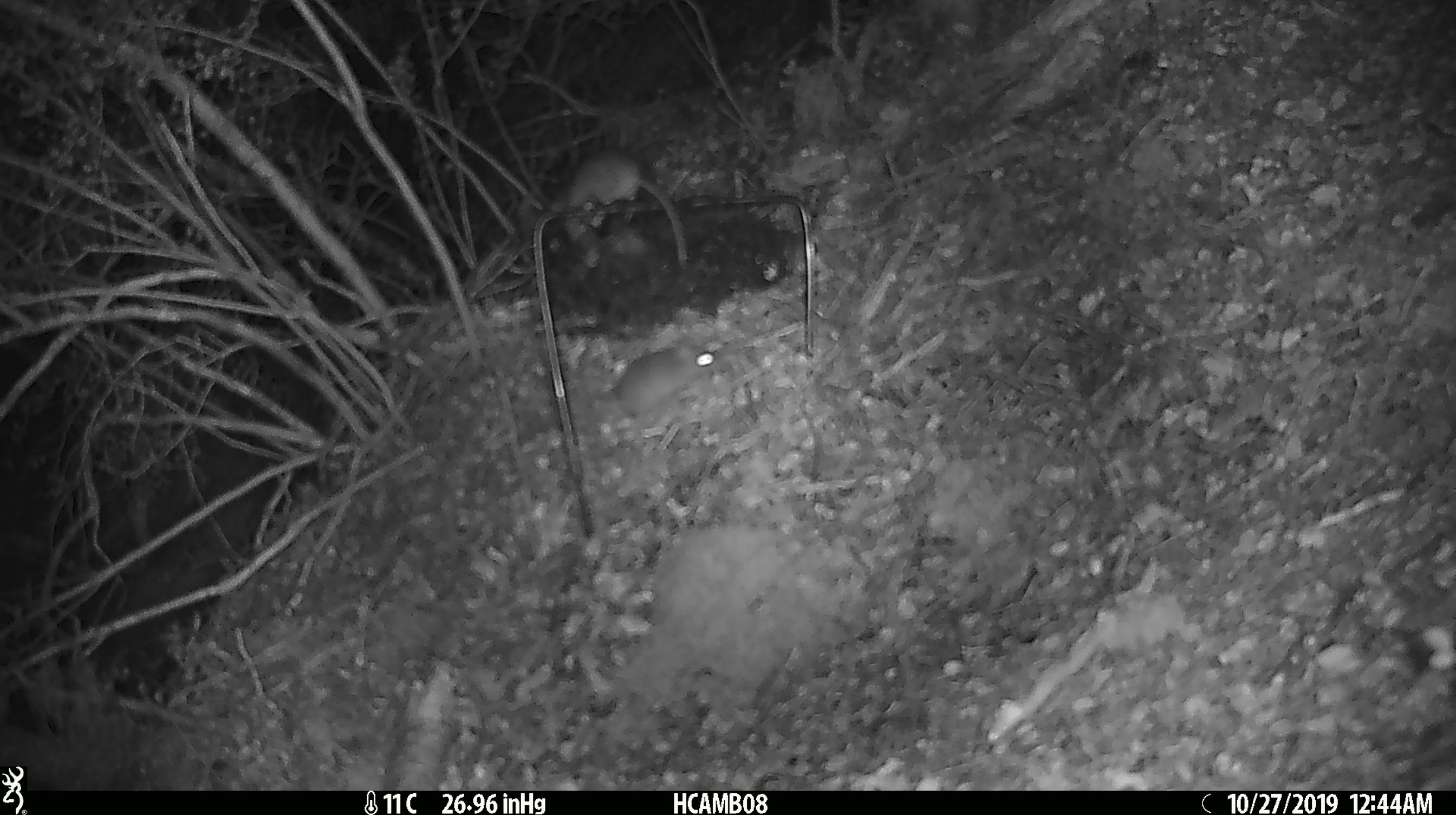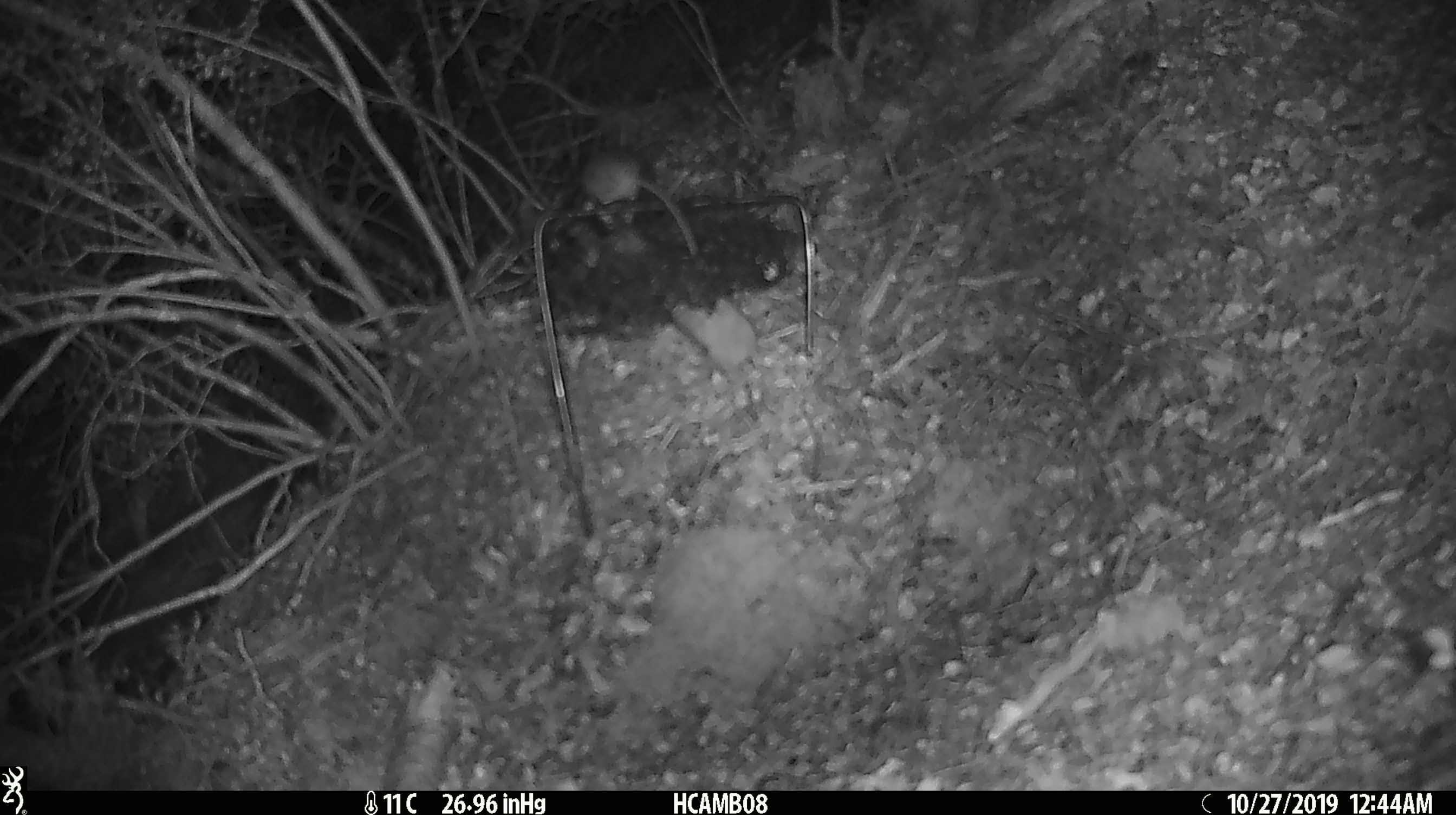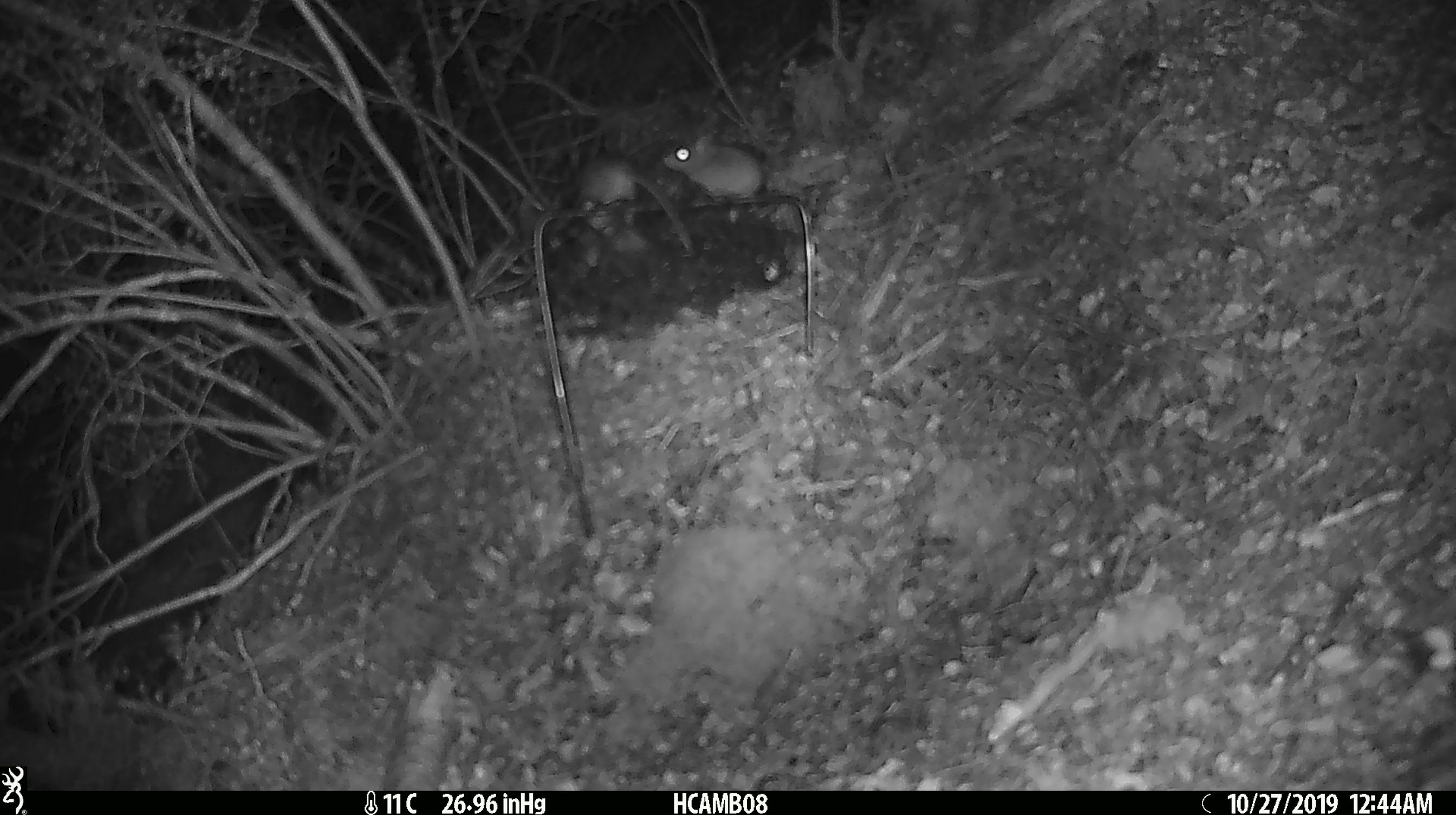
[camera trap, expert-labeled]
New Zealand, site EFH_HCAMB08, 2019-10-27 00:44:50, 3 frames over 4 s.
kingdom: Animalia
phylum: Chordata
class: Mammalia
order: Rodentia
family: Muridae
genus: Mus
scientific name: Mus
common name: mouse